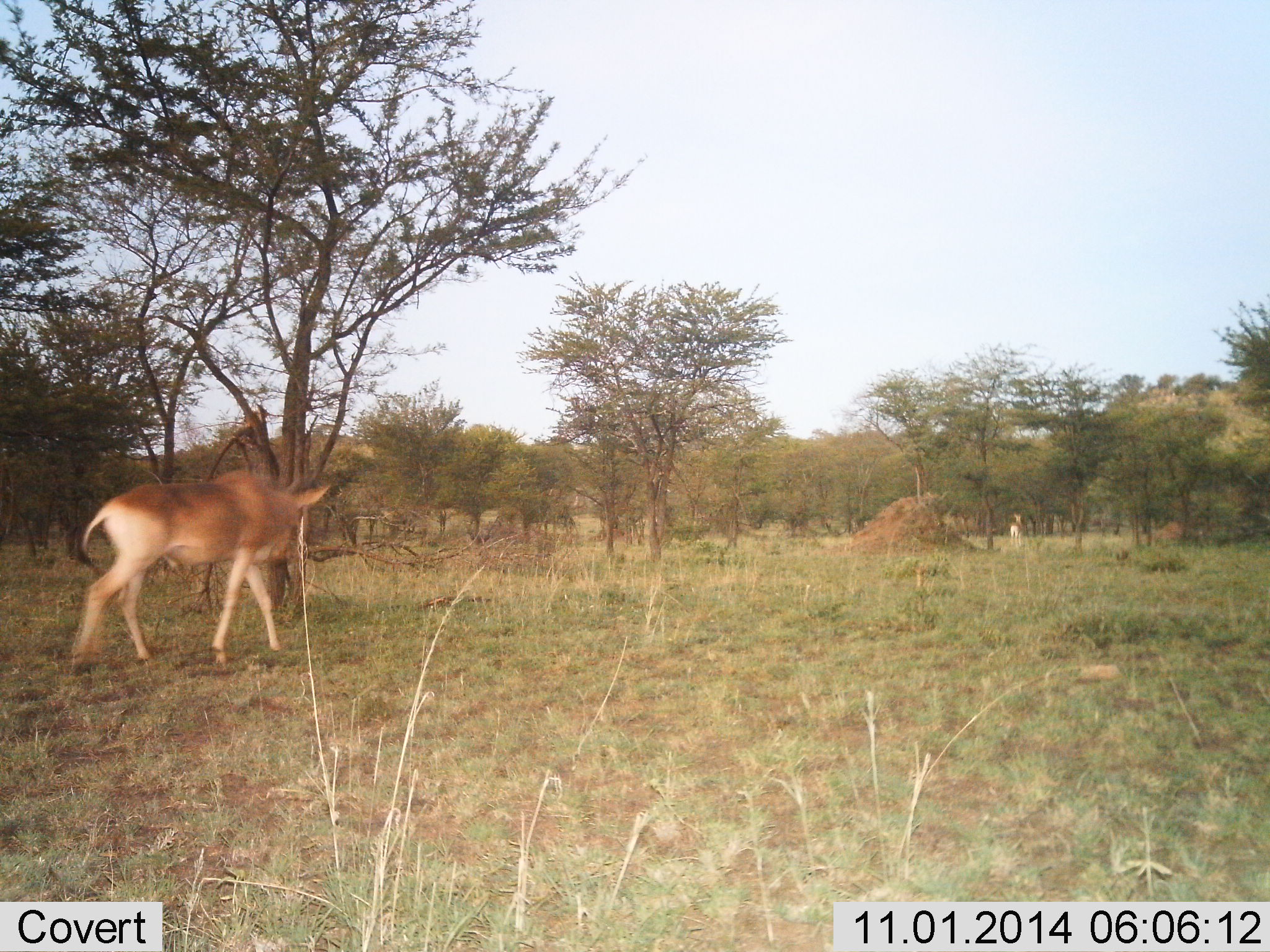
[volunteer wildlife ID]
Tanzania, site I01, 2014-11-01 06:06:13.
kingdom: Animalia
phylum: Chordata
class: Mammalia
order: Artiodactyla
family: Bovidae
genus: Alcelaphus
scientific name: Alcelaphus buselaphus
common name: hartebeest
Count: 1.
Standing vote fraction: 10%.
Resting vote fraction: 0%.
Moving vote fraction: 90%.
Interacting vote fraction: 0%.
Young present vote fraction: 0%.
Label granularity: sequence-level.